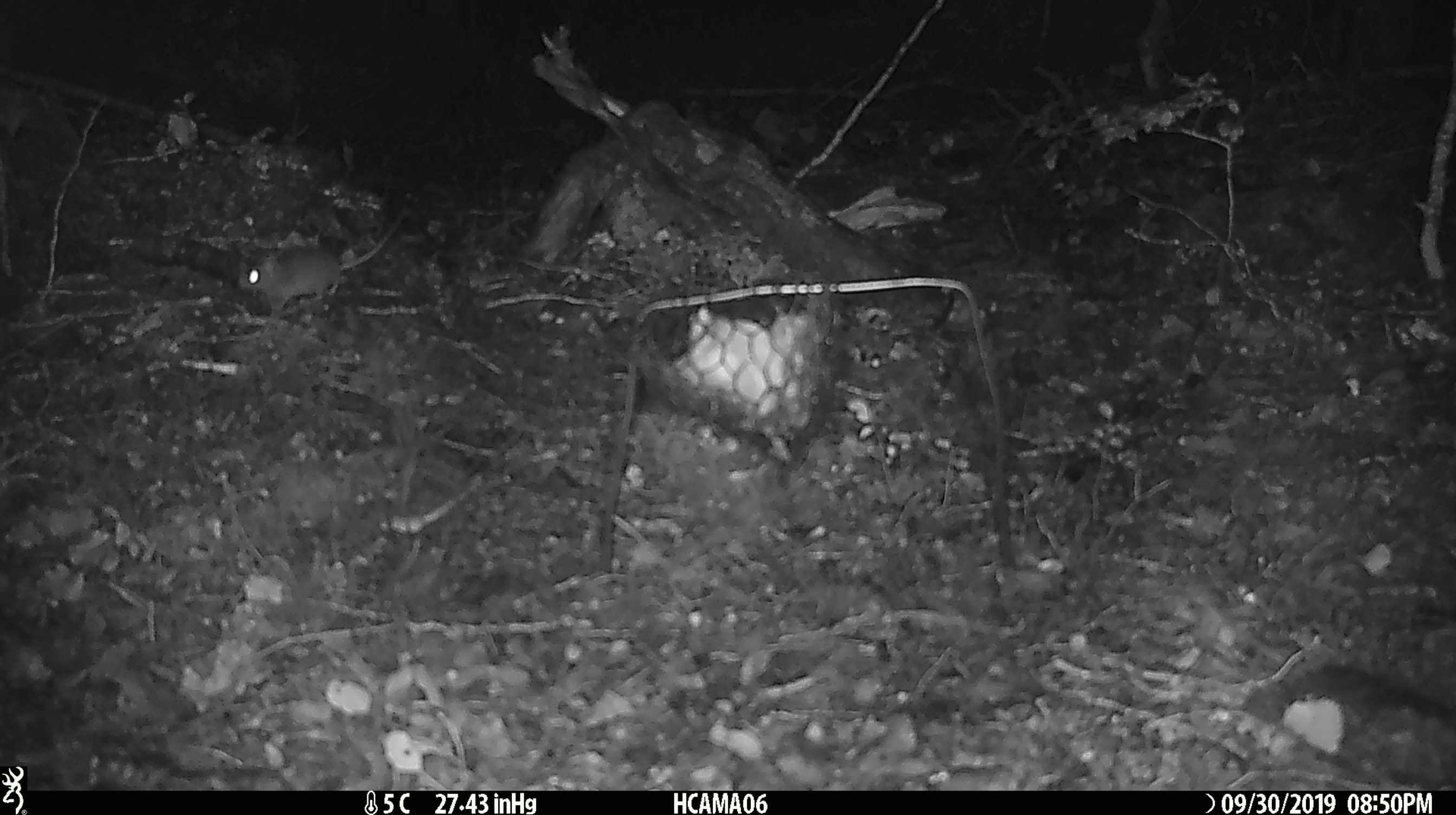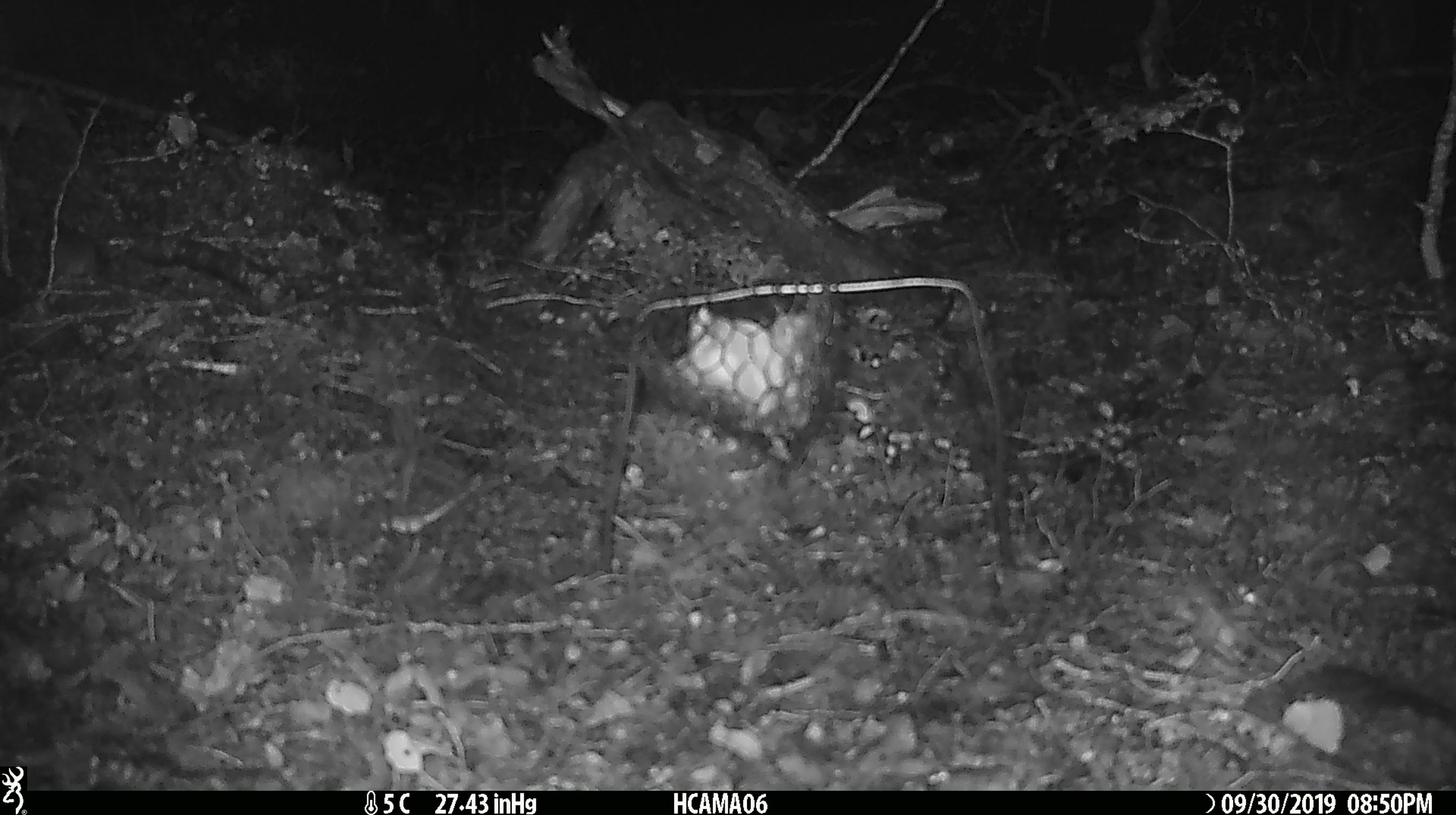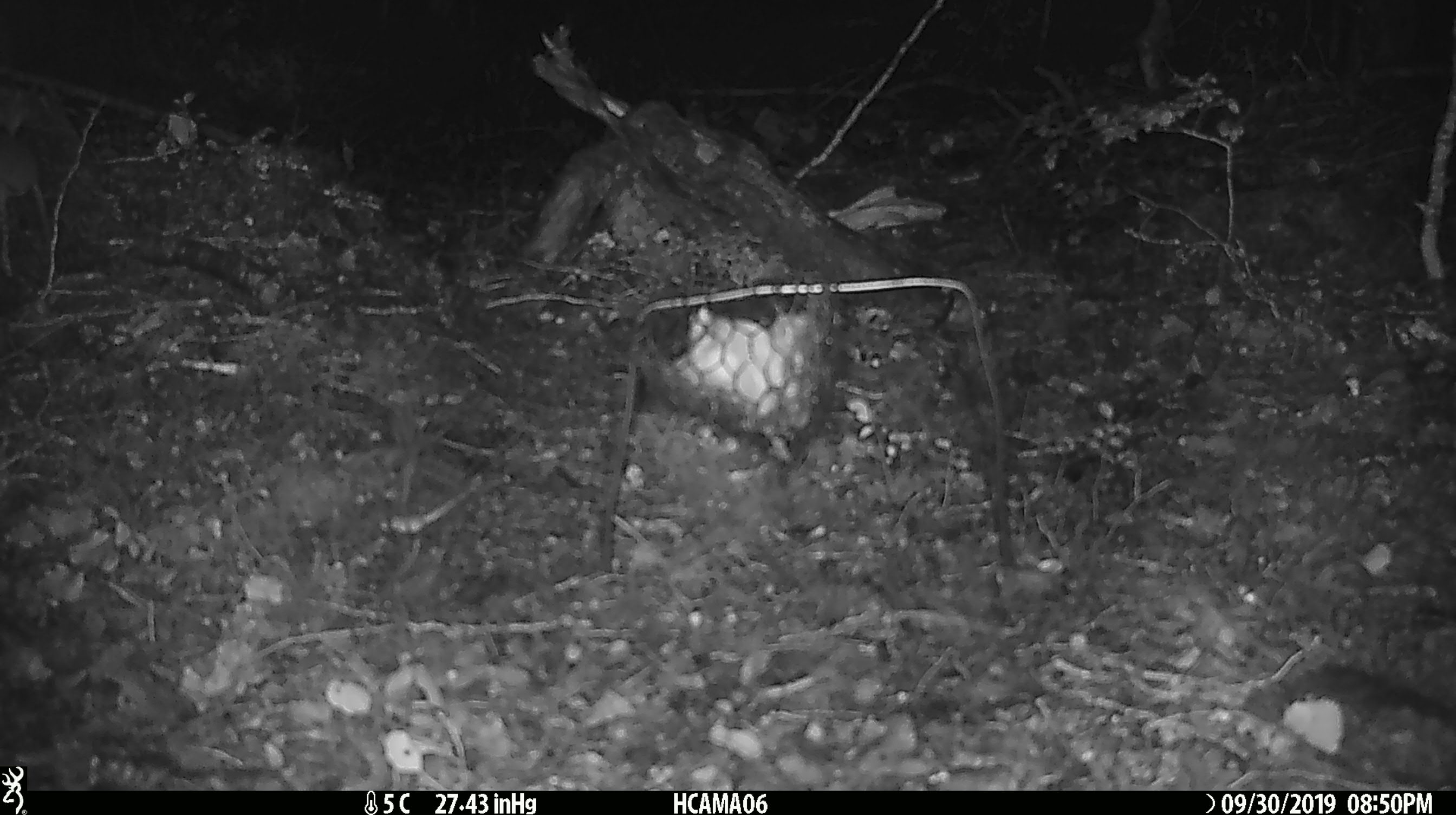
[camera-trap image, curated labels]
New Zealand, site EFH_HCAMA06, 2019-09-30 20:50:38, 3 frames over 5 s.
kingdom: Animalia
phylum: Chordata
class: Mammalia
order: Rodentia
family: Muridae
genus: Mus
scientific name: Mus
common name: mouse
Mouse (Mus).